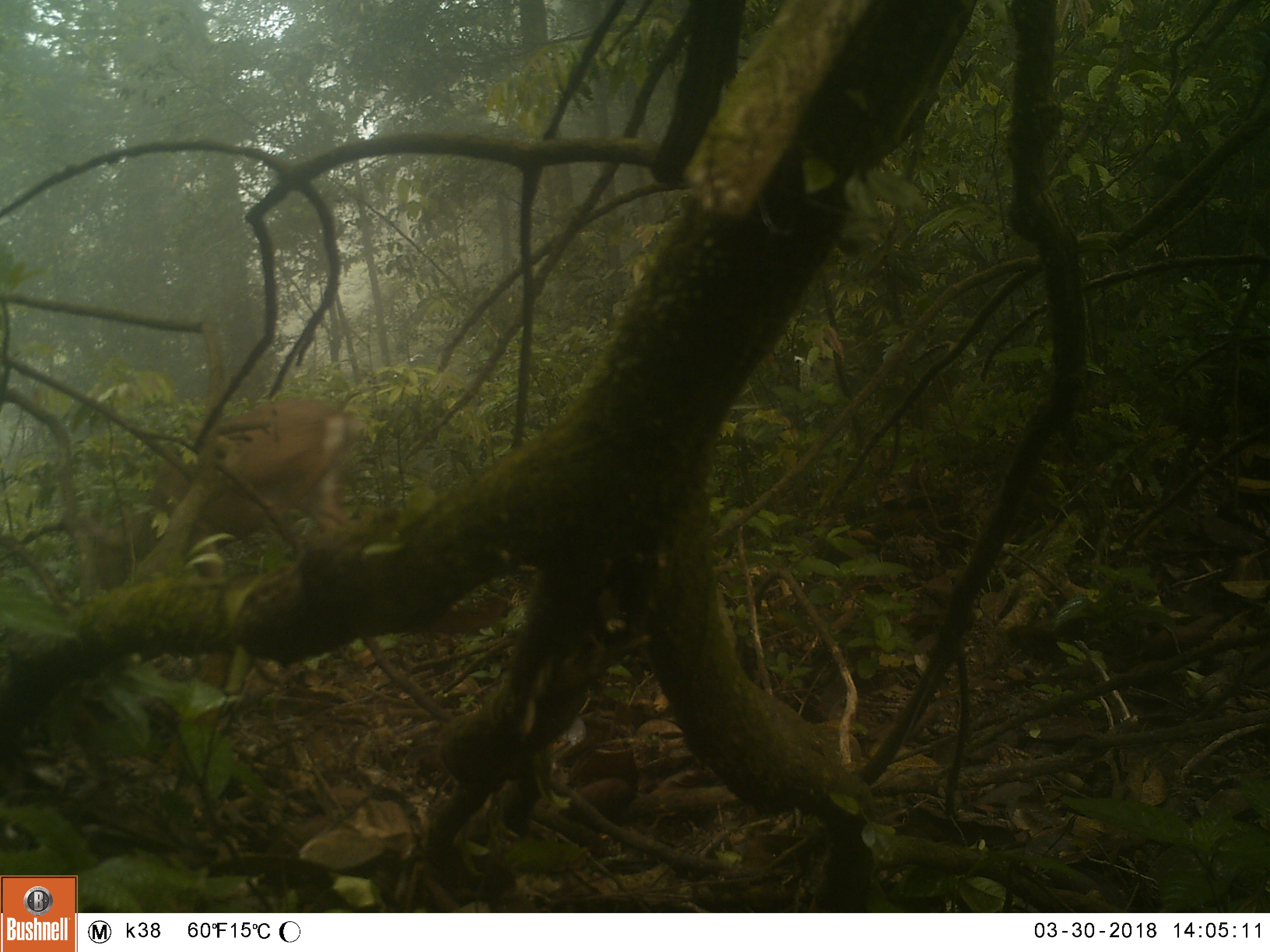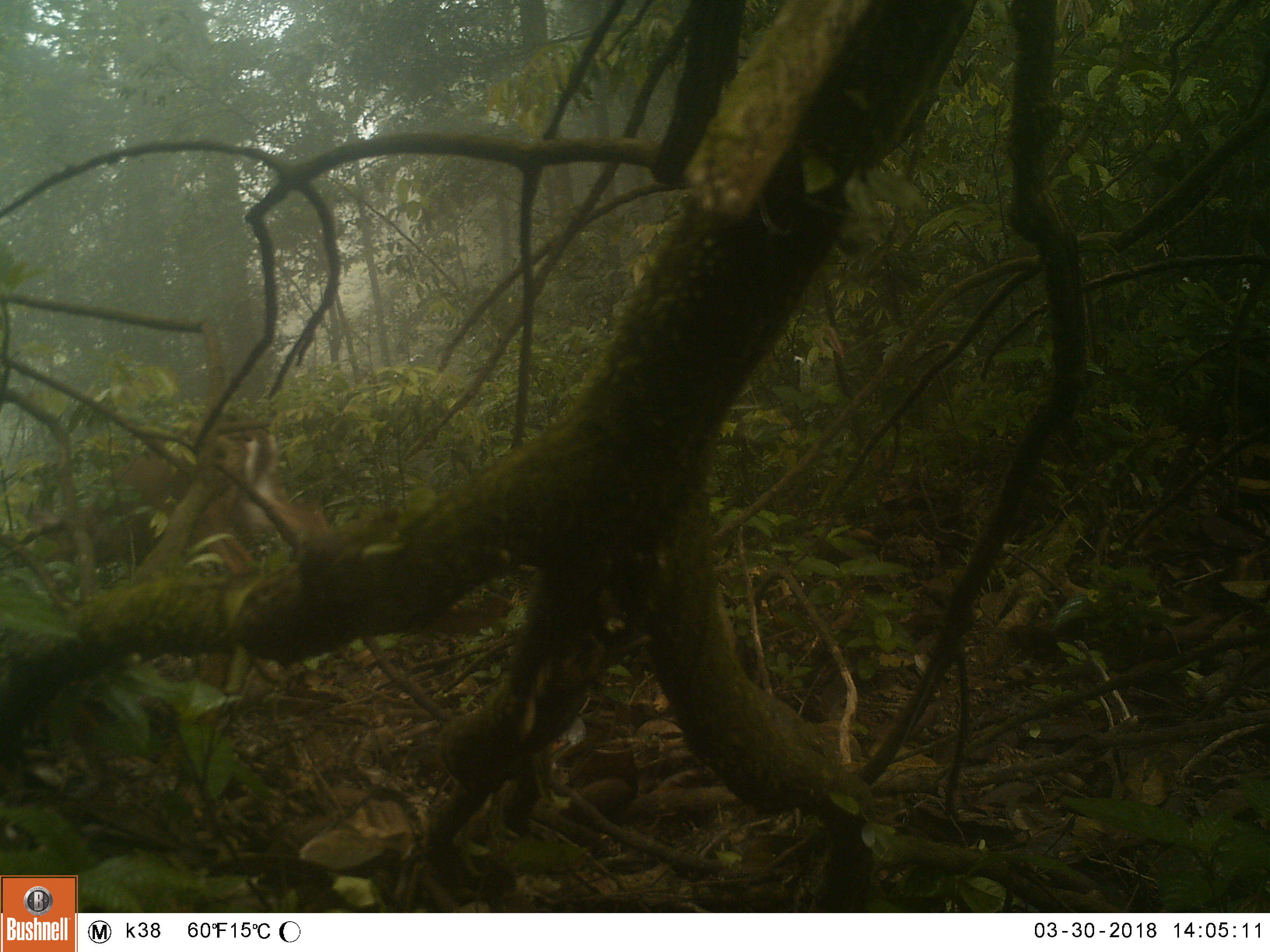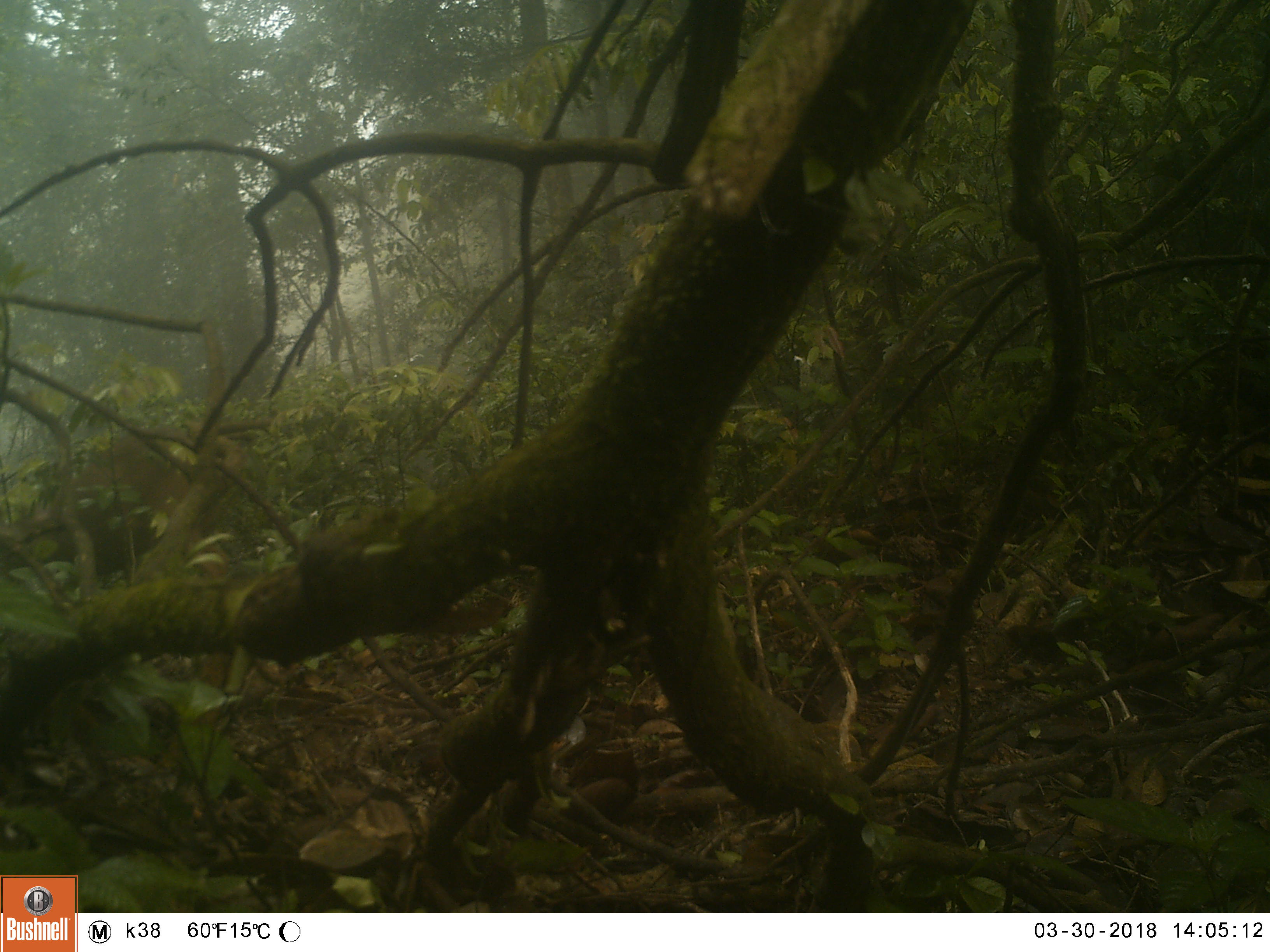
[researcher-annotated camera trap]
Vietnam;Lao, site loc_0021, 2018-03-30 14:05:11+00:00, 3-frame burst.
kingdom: Animalia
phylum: Chordata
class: Mammalia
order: Artiodactyla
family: Cervidae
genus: Muntiacus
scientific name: Muntiacus vuquangensis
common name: large-antlered muntjac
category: large antlered muntjac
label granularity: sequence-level